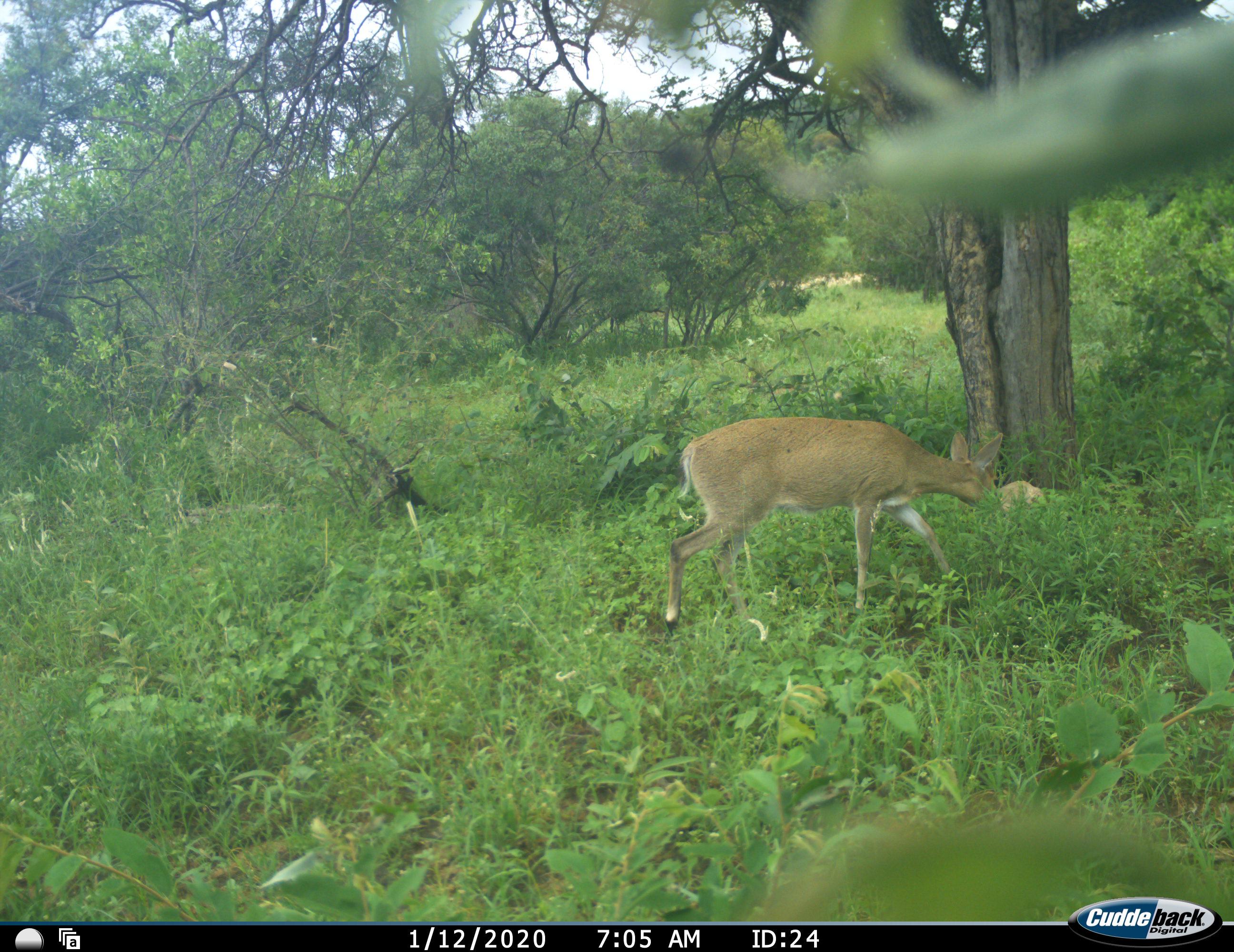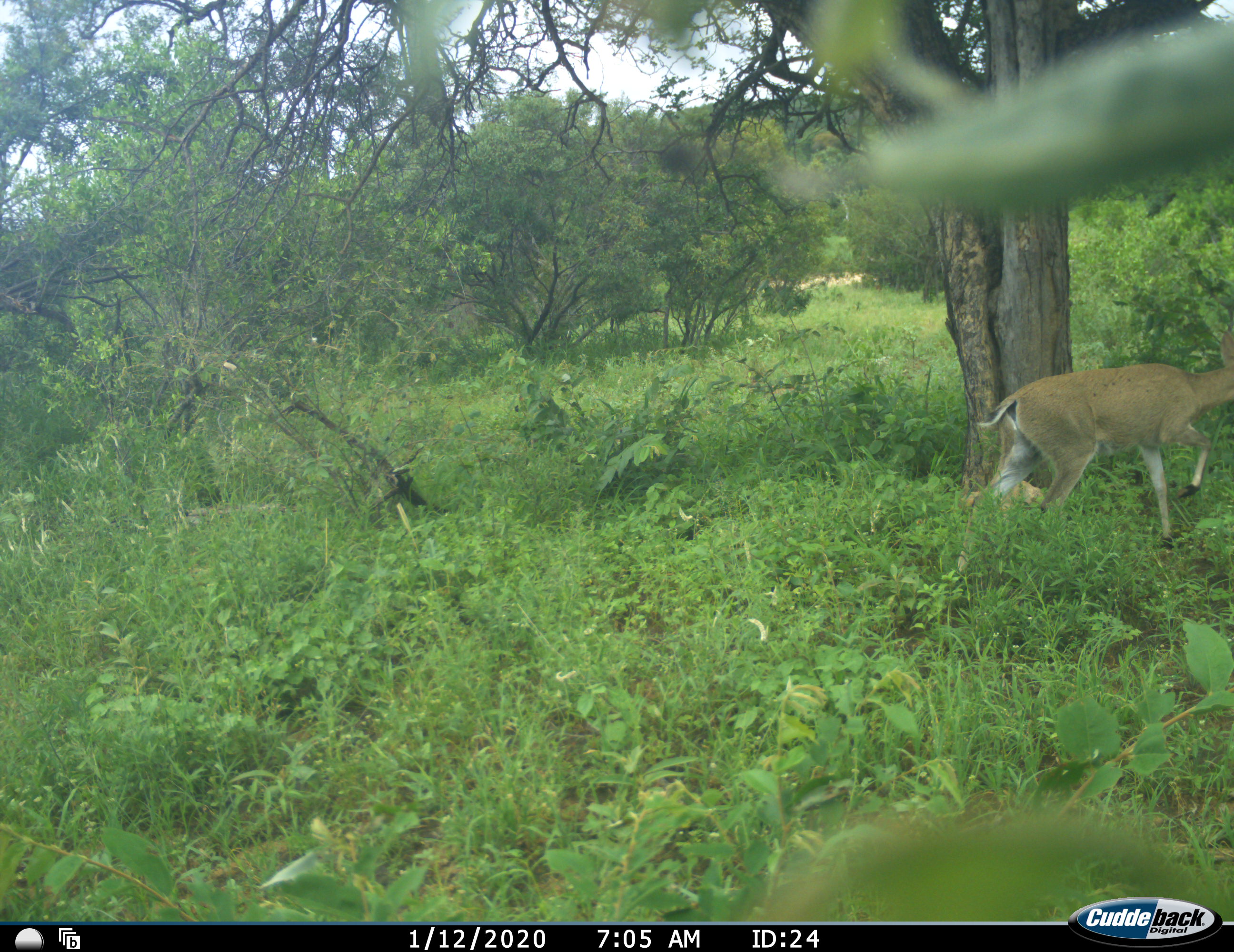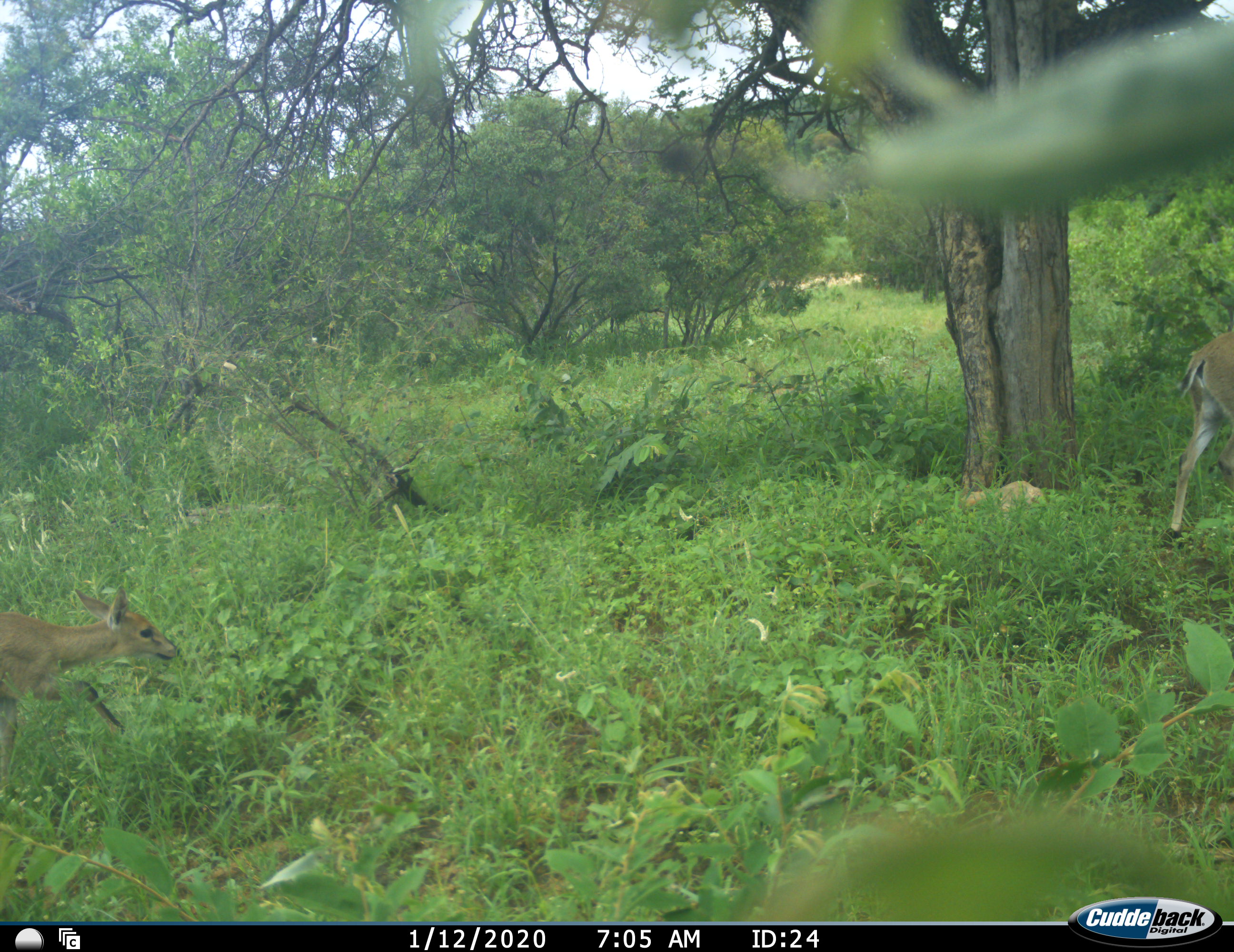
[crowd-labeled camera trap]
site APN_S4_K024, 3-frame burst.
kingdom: Animalia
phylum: Chordata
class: Mammalia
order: Artiodactyla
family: Bovidae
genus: Sylvicapra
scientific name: Sylvicapra grimmia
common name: common duiker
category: duikercommongrey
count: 1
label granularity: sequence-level